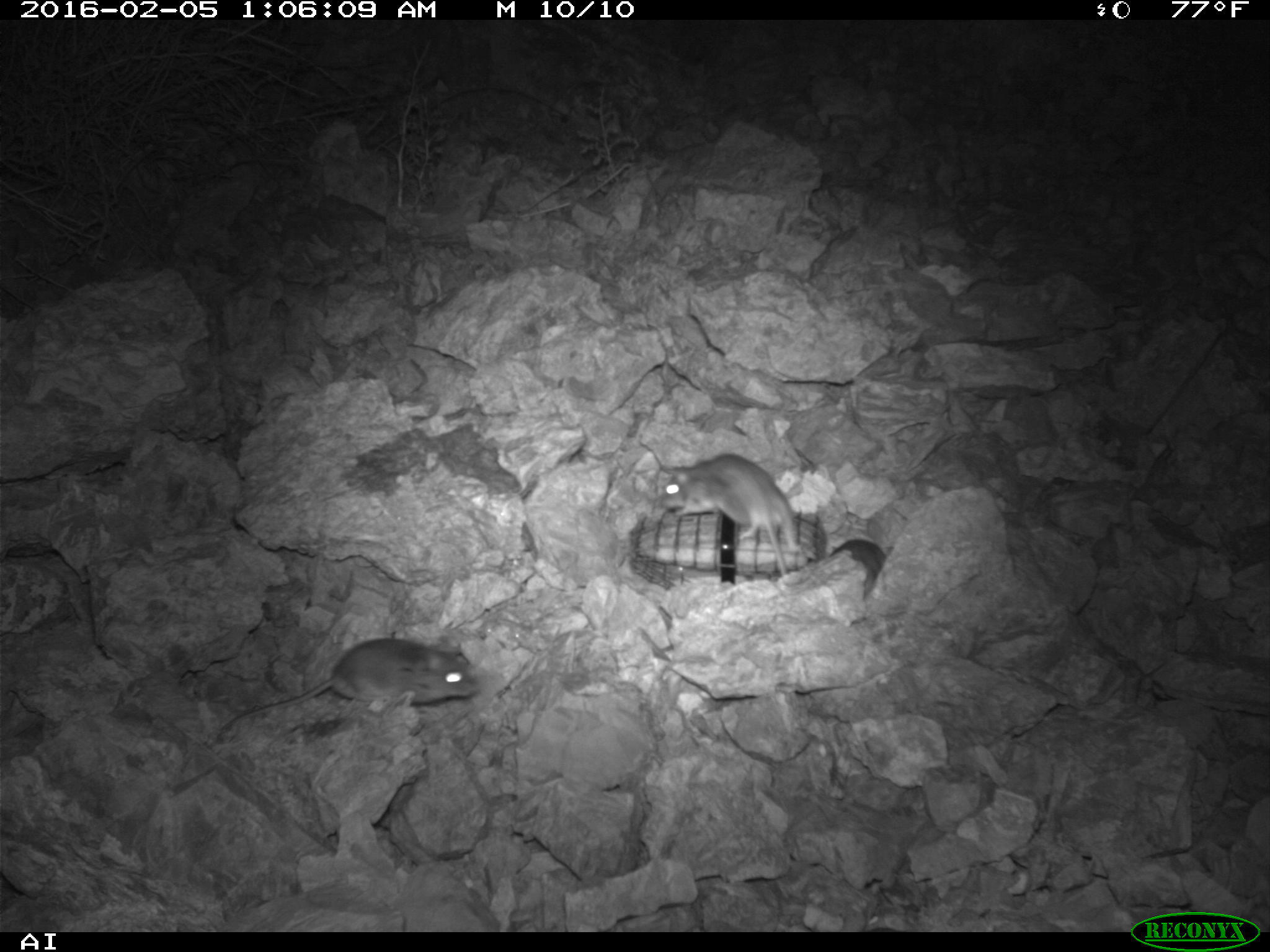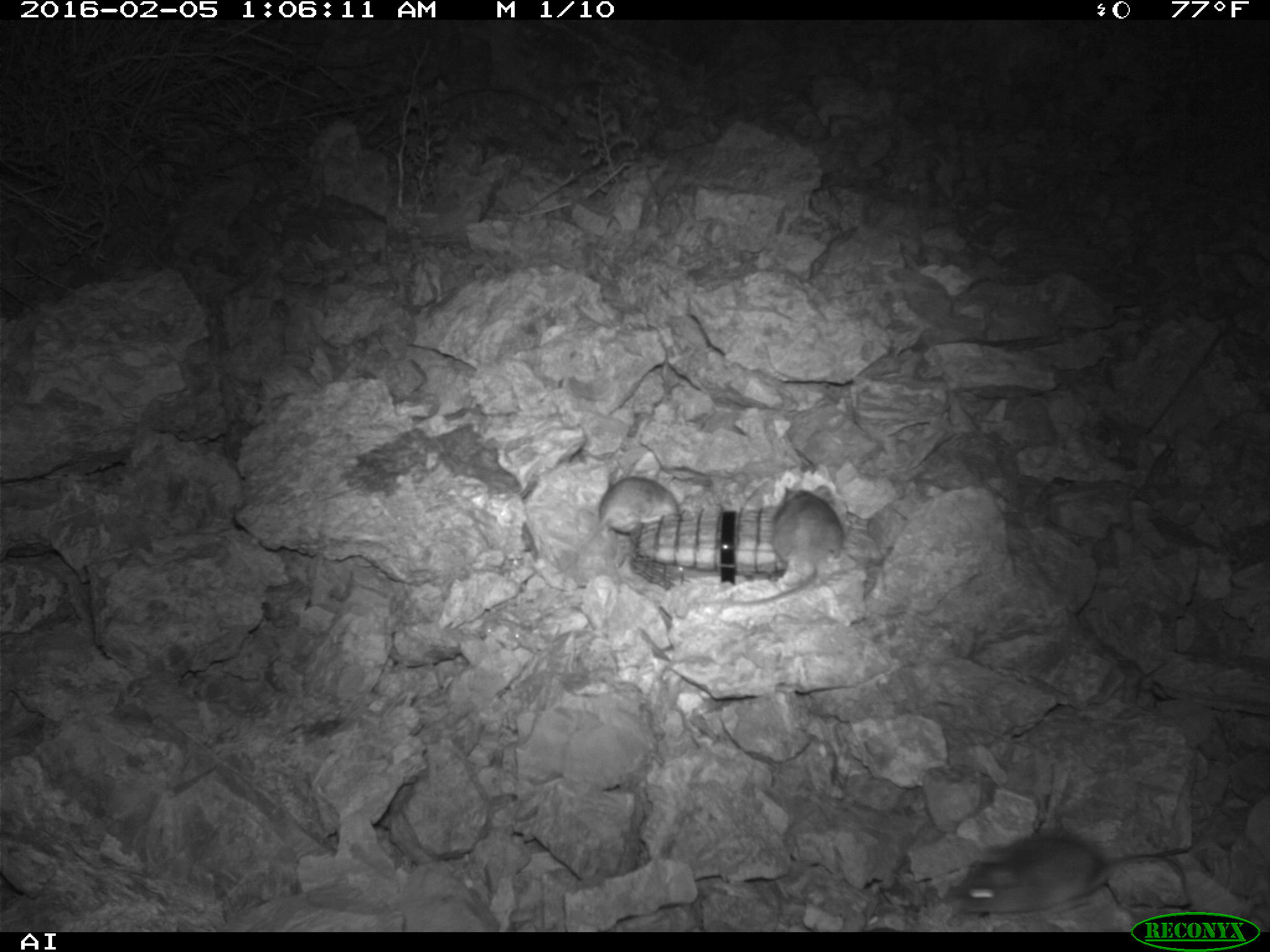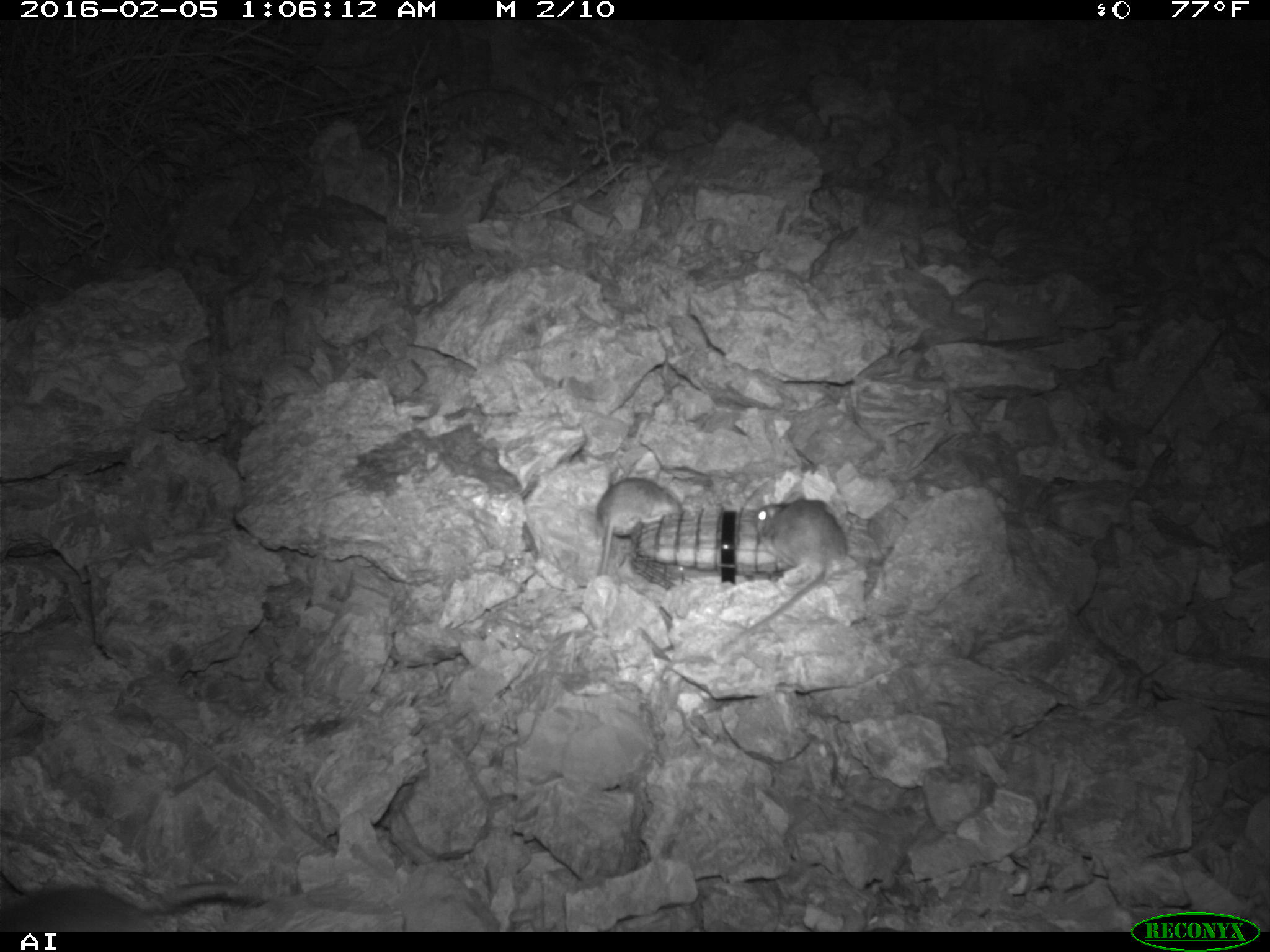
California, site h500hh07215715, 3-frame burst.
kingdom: Animalia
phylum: Chordata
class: Mammalia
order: Rodentia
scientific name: Rodentia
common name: rodent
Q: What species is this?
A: Rodent (Rodentia).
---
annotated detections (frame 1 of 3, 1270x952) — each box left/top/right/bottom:
rodent: 216/634/481/734; 657/454/802/581; 828/519/894/599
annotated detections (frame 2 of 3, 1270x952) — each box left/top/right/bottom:
rodent: 948/831/1190/912; 714/483/843/608; 559/477/680/563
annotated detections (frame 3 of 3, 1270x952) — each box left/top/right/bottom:
rodent: 716/498/853/658; 0/873/272/932; 594/478/681/576